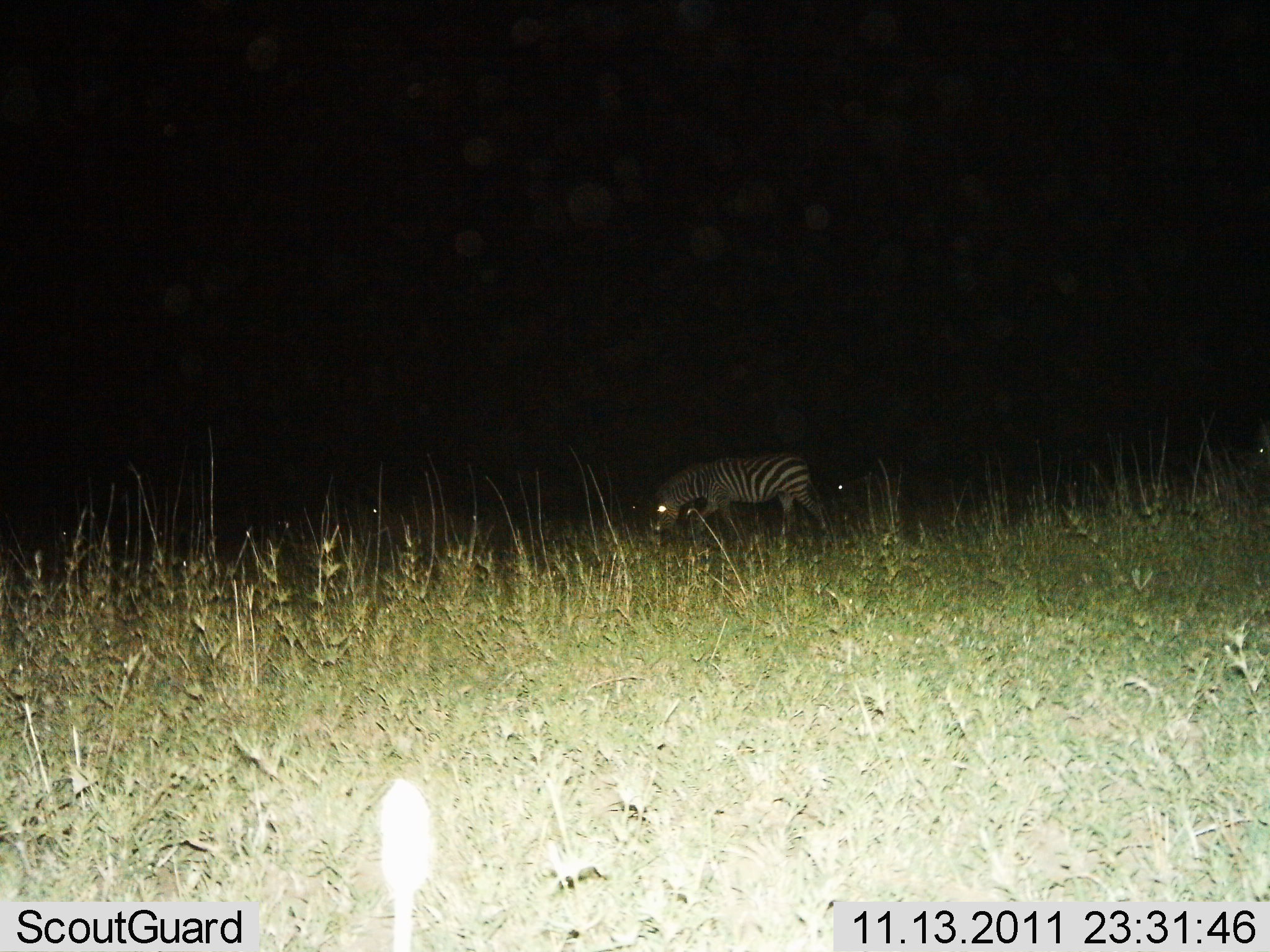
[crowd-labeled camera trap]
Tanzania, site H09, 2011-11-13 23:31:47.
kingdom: Animalia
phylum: Chordata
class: Mammalia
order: Perissodactyla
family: Equidae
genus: Equus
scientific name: Equus quagga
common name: plains zebra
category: zebra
Zebra (plains zebra) (Equus quagga), count 1. Behavior (volunteer vote fractions): standing 31%, resting 0%, moving 15%, interacting 0%. Young present (vote fraction): 0%. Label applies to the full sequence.